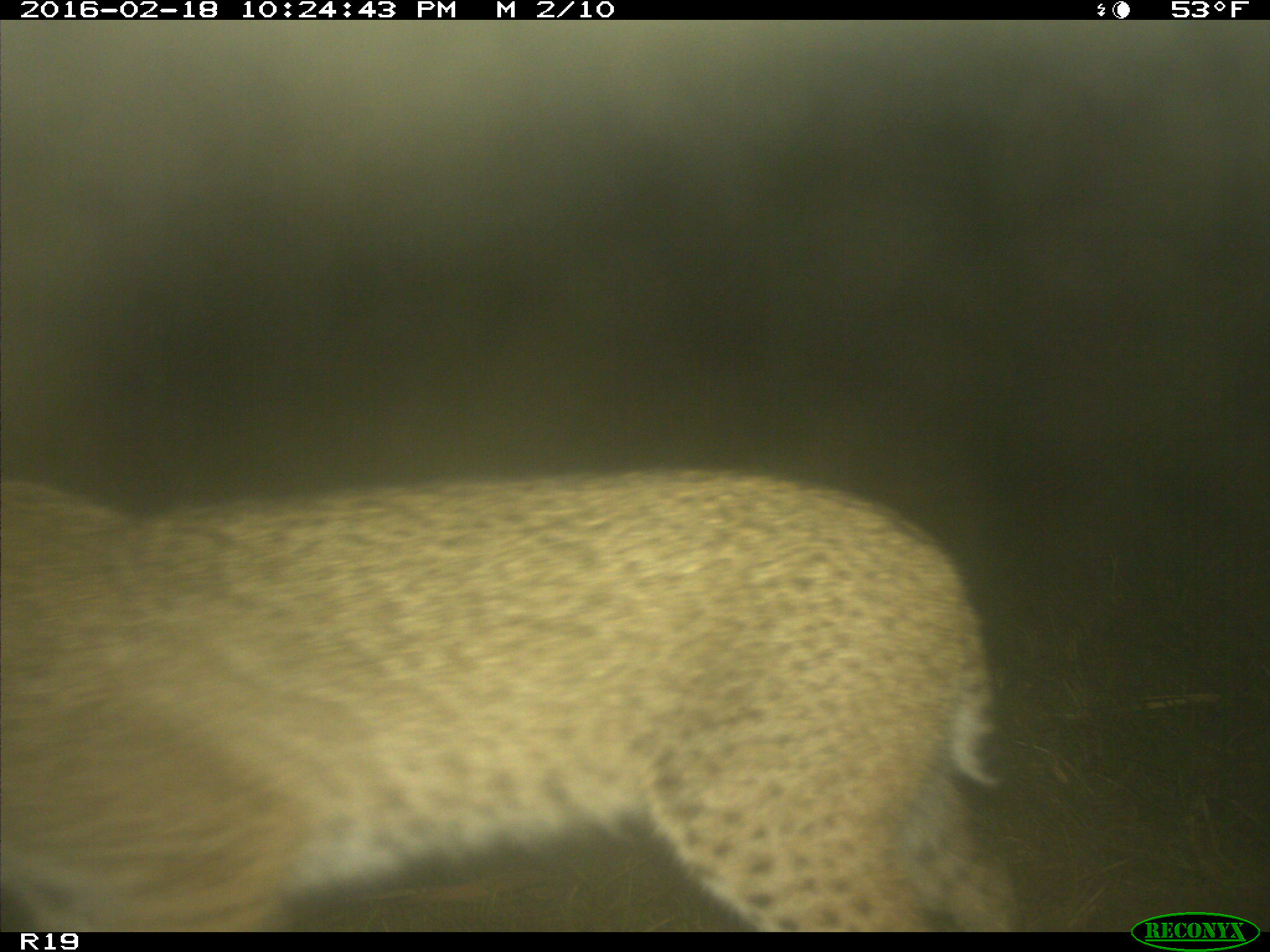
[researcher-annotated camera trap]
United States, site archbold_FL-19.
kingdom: Animalia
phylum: Chordata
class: Mammalia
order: Carnivora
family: Felidae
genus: Lynx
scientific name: Lynx rufus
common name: bobcat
Lynx rufus (bobcat).